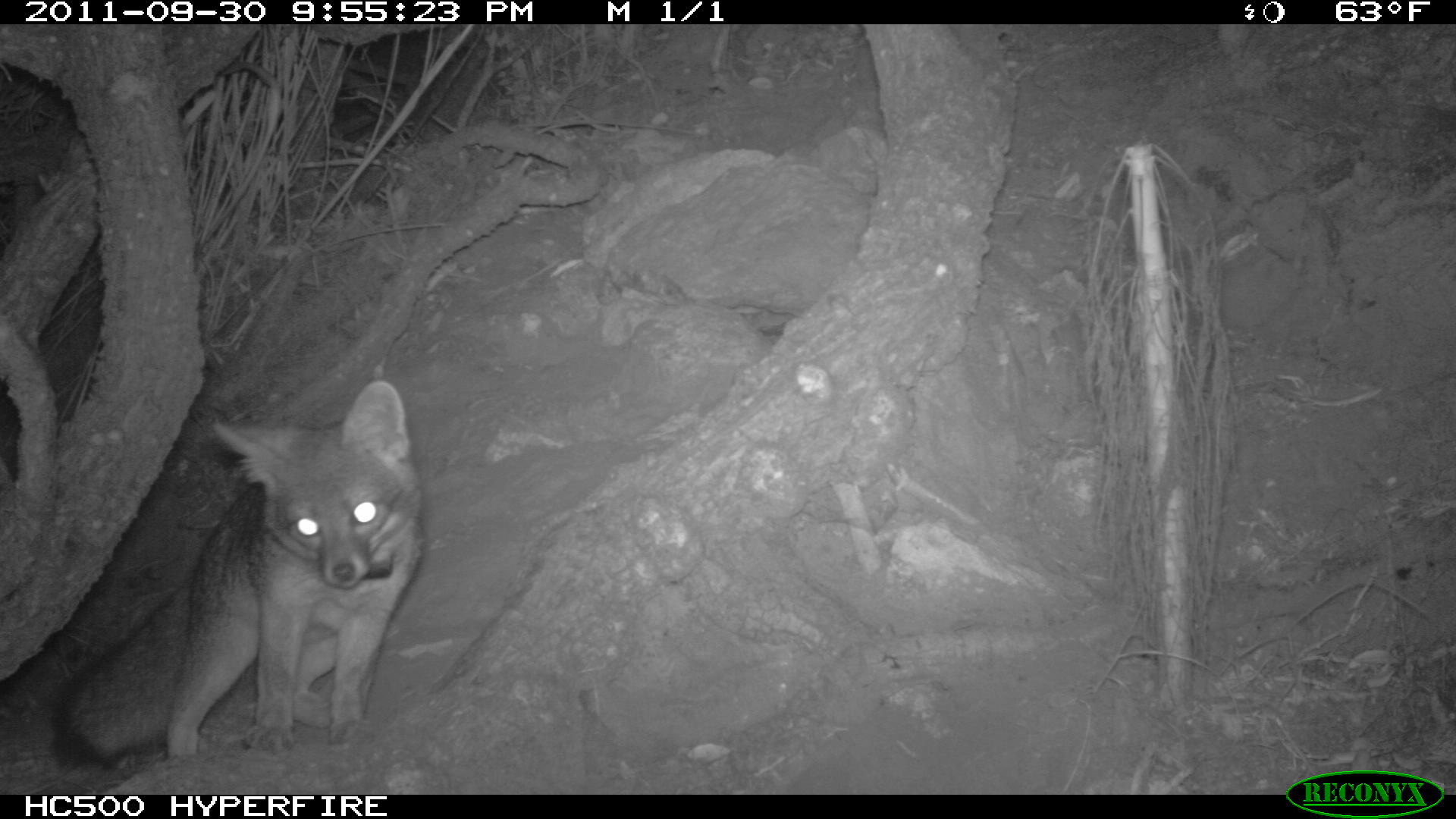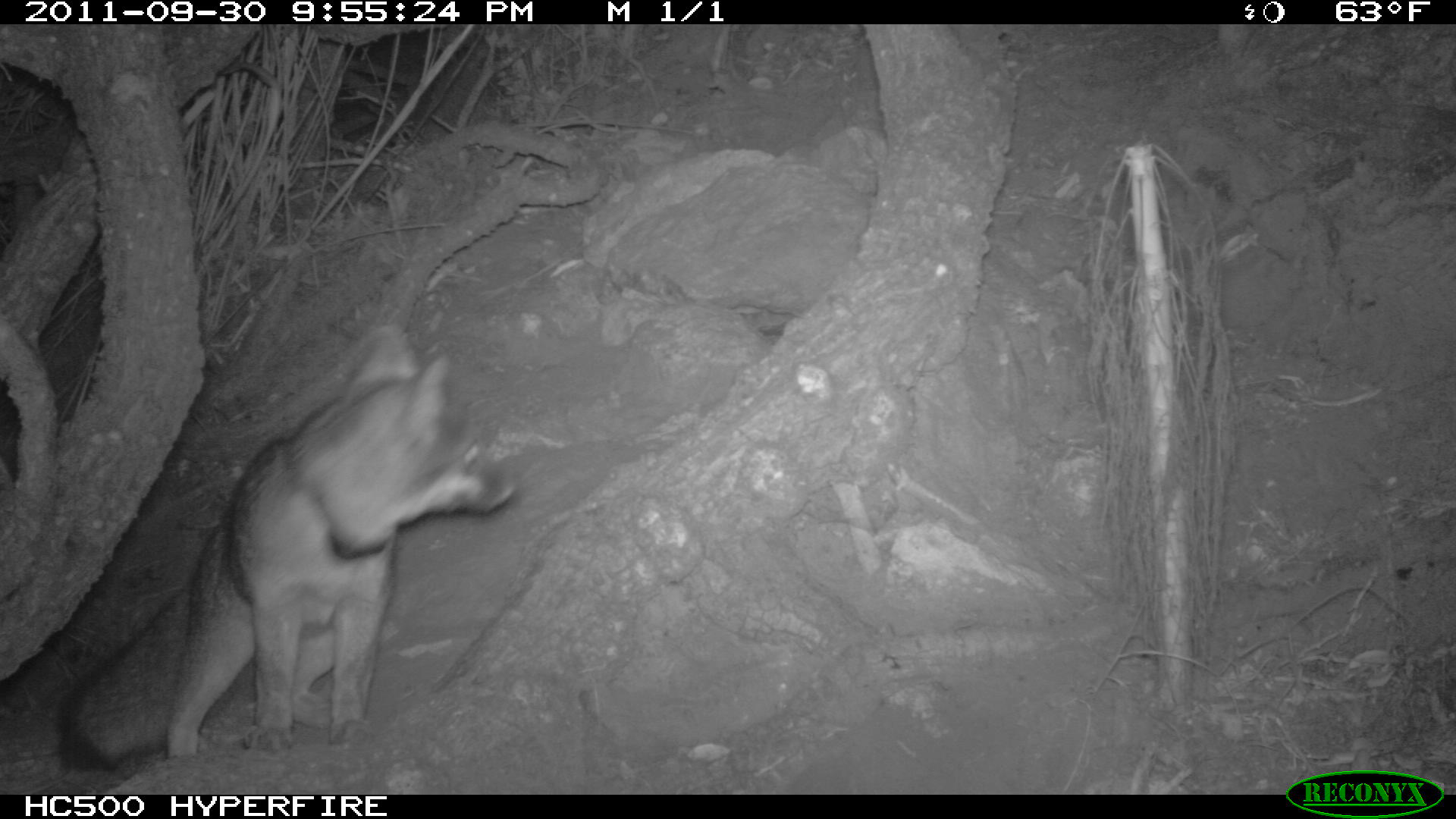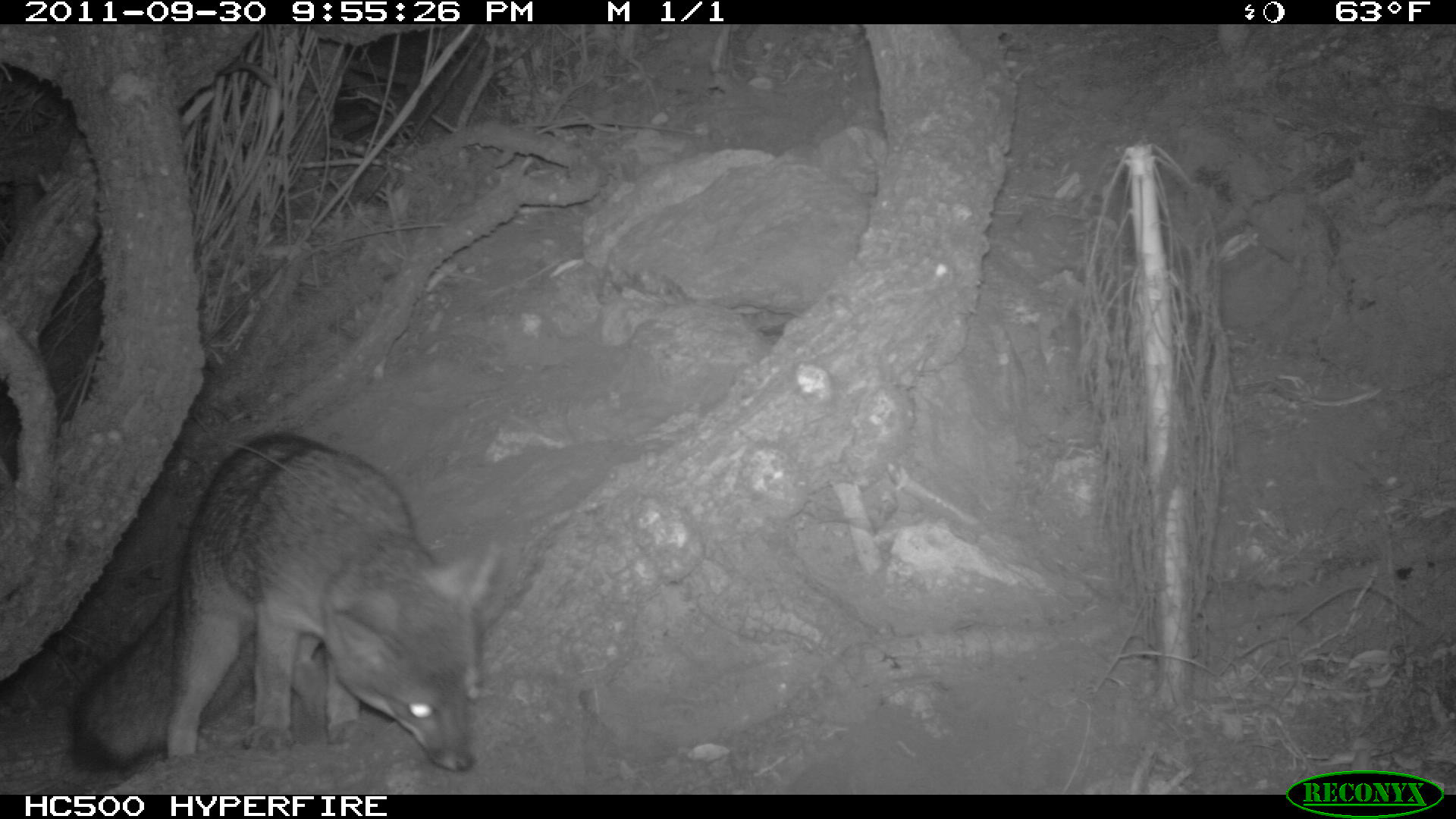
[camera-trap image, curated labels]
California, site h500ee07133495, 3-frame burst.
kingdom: Animalia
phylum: Chordata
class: Mammalia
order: Carnivora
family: Canidae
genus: Urocyon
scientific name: Urocyon littoralis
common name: island fox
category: fox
Fox (island fox) (Urocyon littoralis).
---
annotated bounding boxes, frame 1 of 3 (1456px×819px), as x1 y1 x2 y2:
fox: 42 377 425 765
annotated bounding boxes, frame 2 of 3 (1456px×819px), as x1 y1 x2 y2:
fox: 55 324 513 770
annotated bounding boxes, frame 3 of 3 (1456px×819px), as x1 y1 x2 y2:
fox: 61 428 497 774